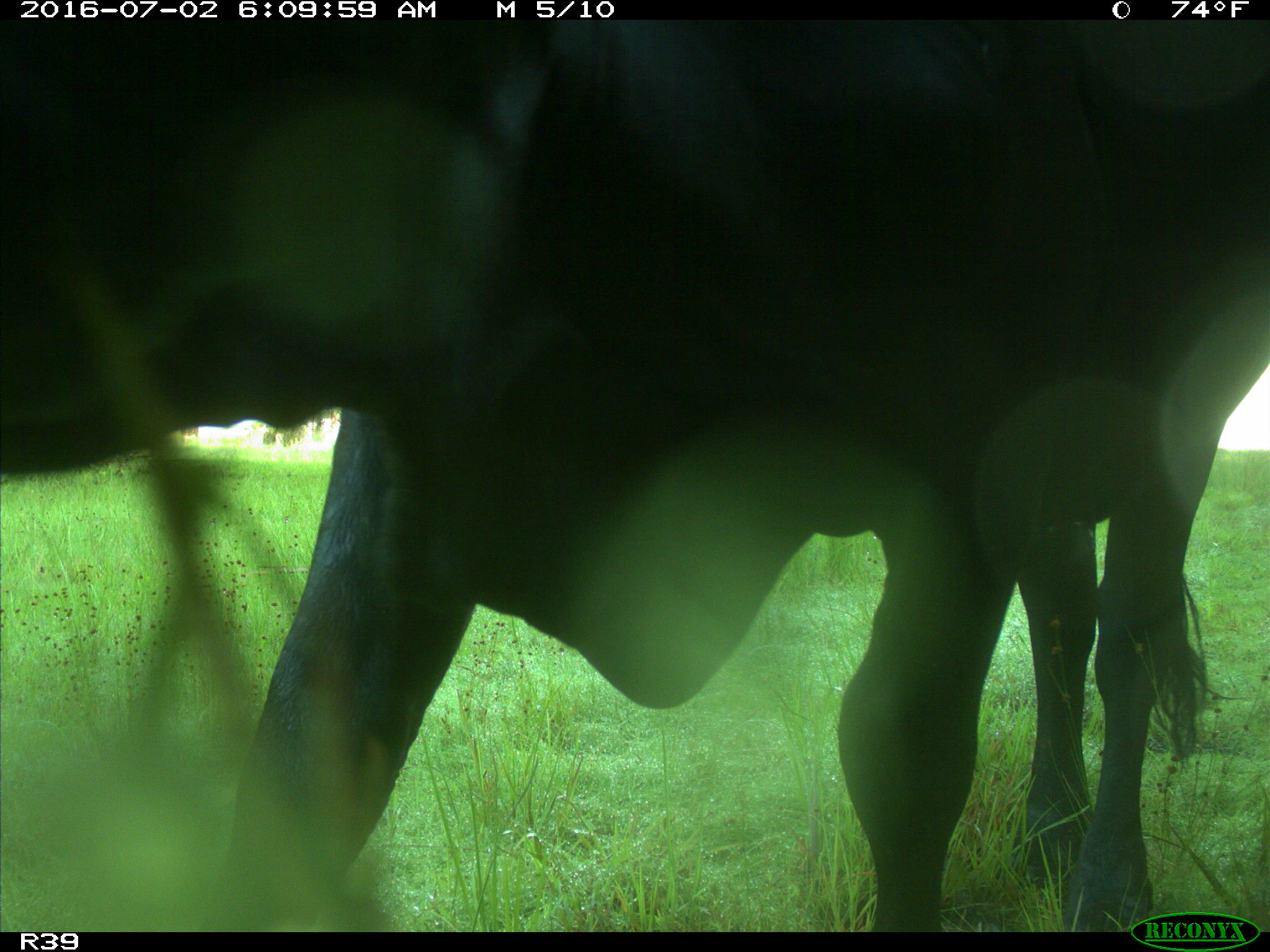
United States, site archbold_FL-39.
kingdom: Animalia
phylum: Chordata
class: Mammalia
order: Artiodactyla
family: Bovidae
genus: Bos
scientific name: Bos taurus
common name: domestic cow